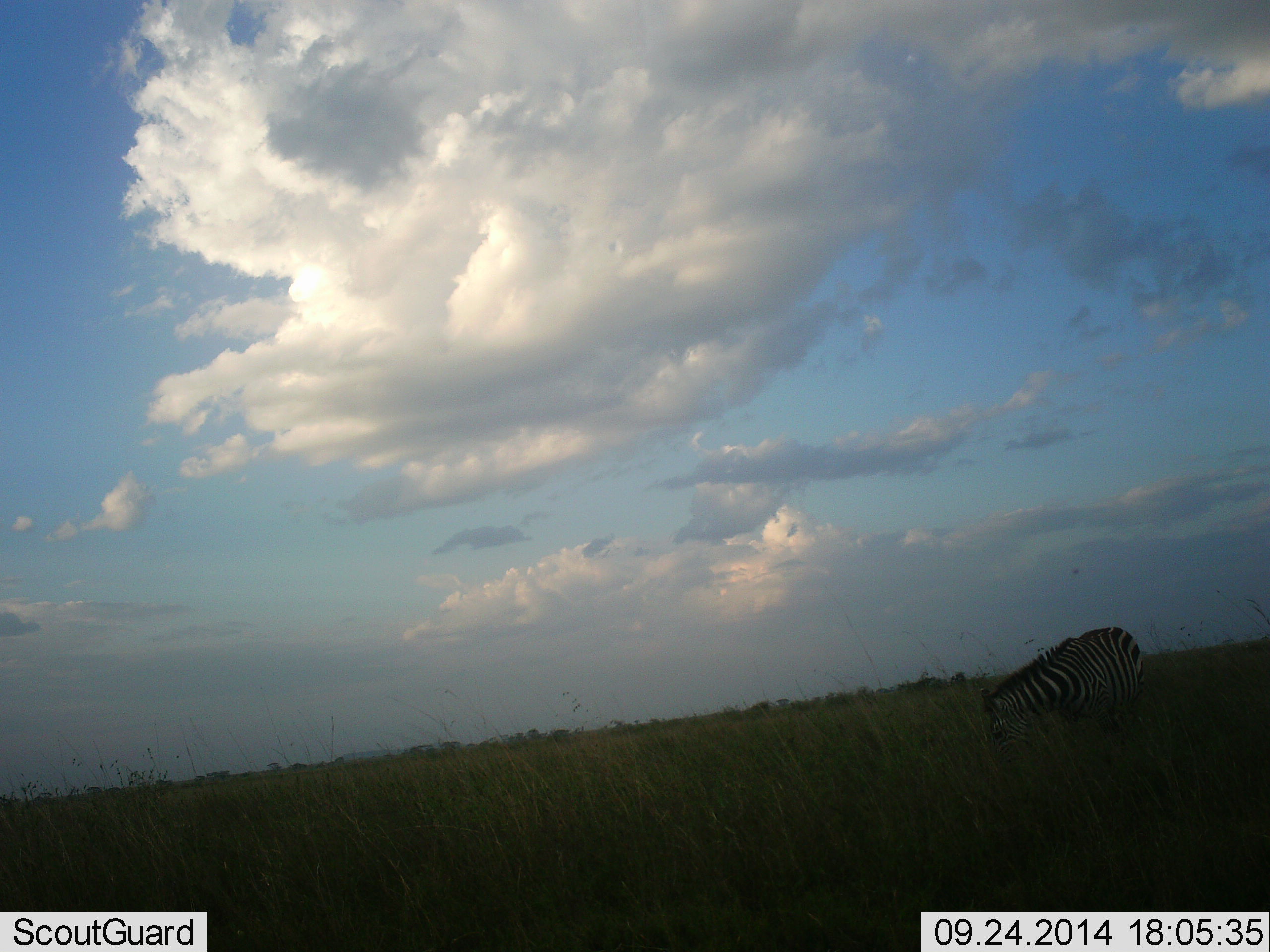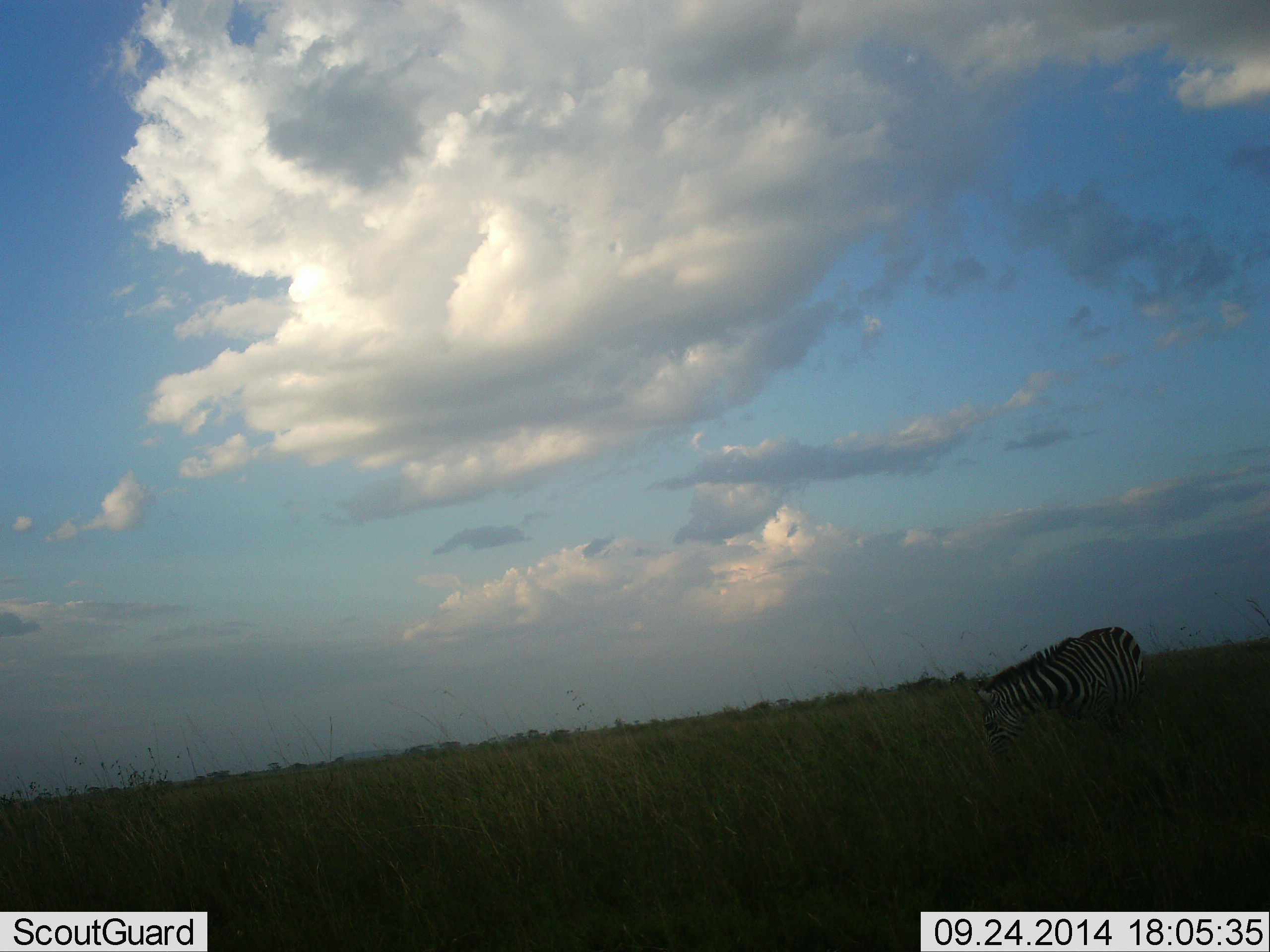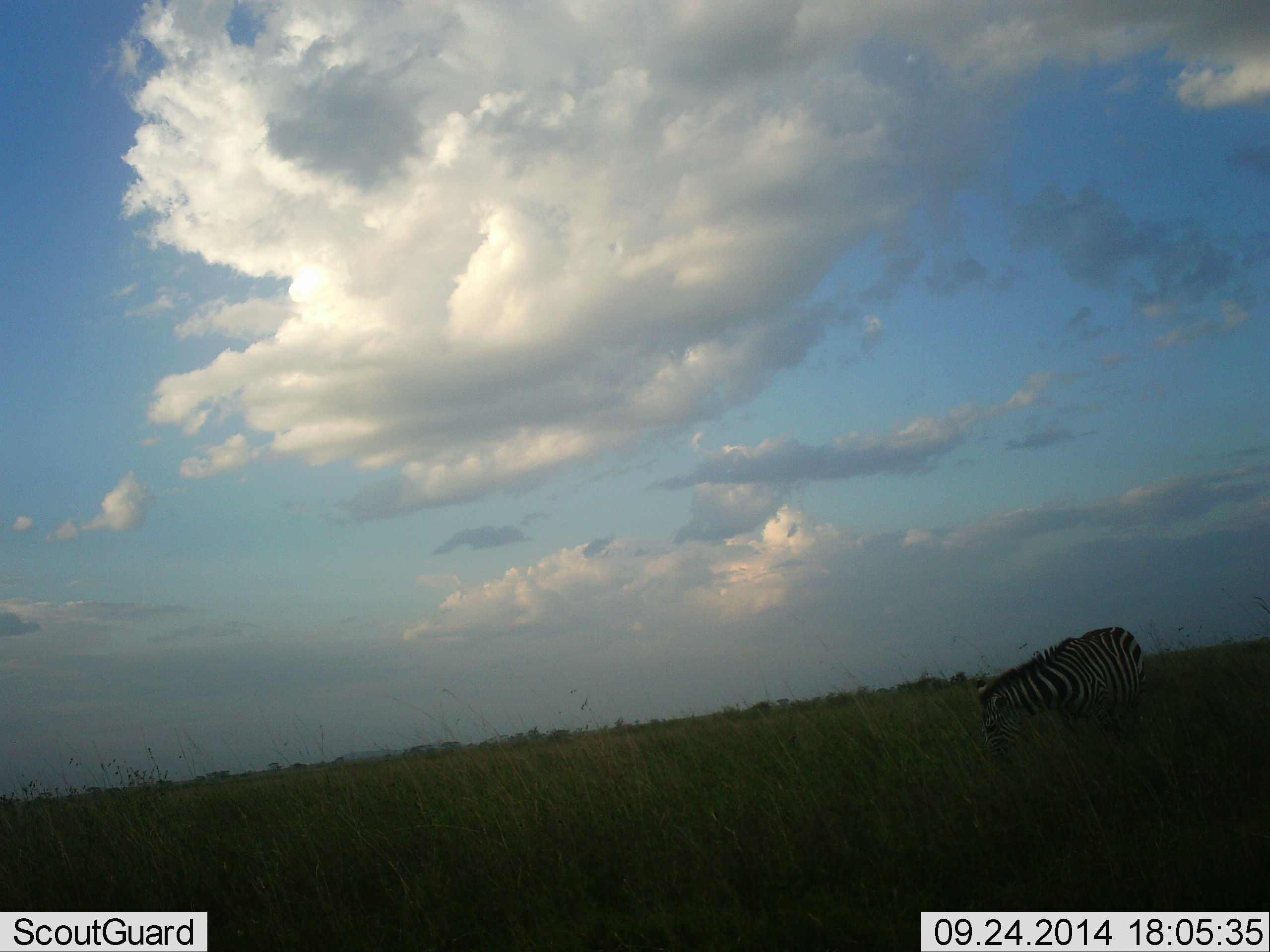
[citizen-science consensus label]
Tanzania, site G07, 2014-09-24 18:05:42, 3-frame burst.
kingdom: Animalia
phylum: Chordata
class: Mammalia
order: Perissodactyla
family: Equidae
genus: Equus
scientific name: Equus quagga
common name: plains zebra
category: zebra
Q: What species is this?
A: Zebra (plains zebra) (Equus quagga).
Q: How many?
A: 1.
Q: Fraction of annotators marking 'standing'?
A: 10%.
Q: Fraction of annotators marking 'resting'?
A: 0%.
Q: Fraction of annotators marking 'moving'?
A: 0%.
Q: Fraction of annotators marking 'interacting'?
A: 0%.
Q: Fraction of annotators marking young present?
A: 0%.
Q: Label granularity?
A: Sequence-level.